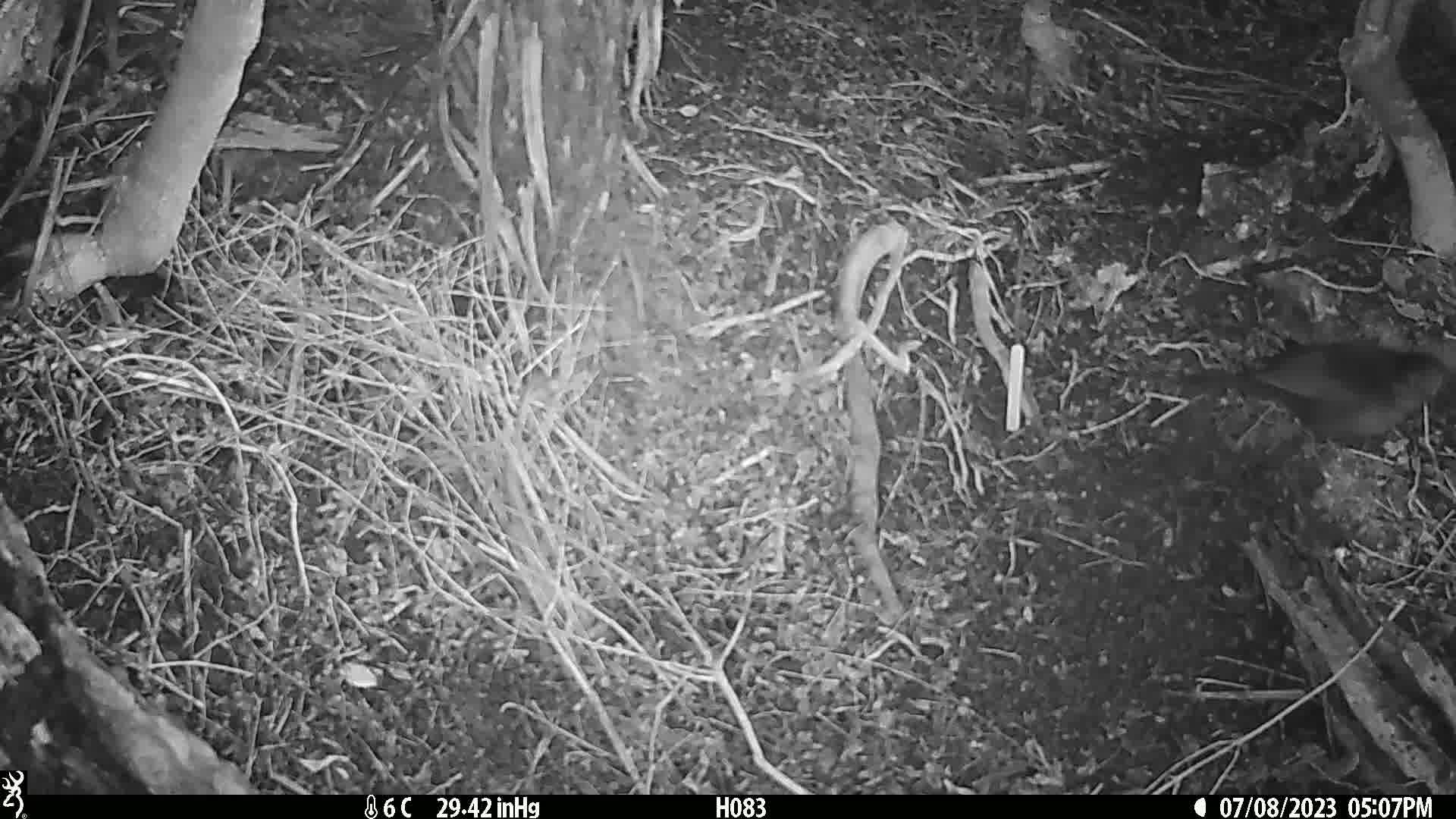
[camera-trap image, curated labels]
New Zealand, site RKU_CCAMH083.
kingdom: Animalia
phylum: Chordata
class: Aves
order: Passeriformes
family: Turdidae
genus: Turdus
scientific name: Turdus merula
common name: eurasian blackbird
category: blackbird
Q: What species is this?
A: Blackbird (eurasian blackbird) (Turdus merula).